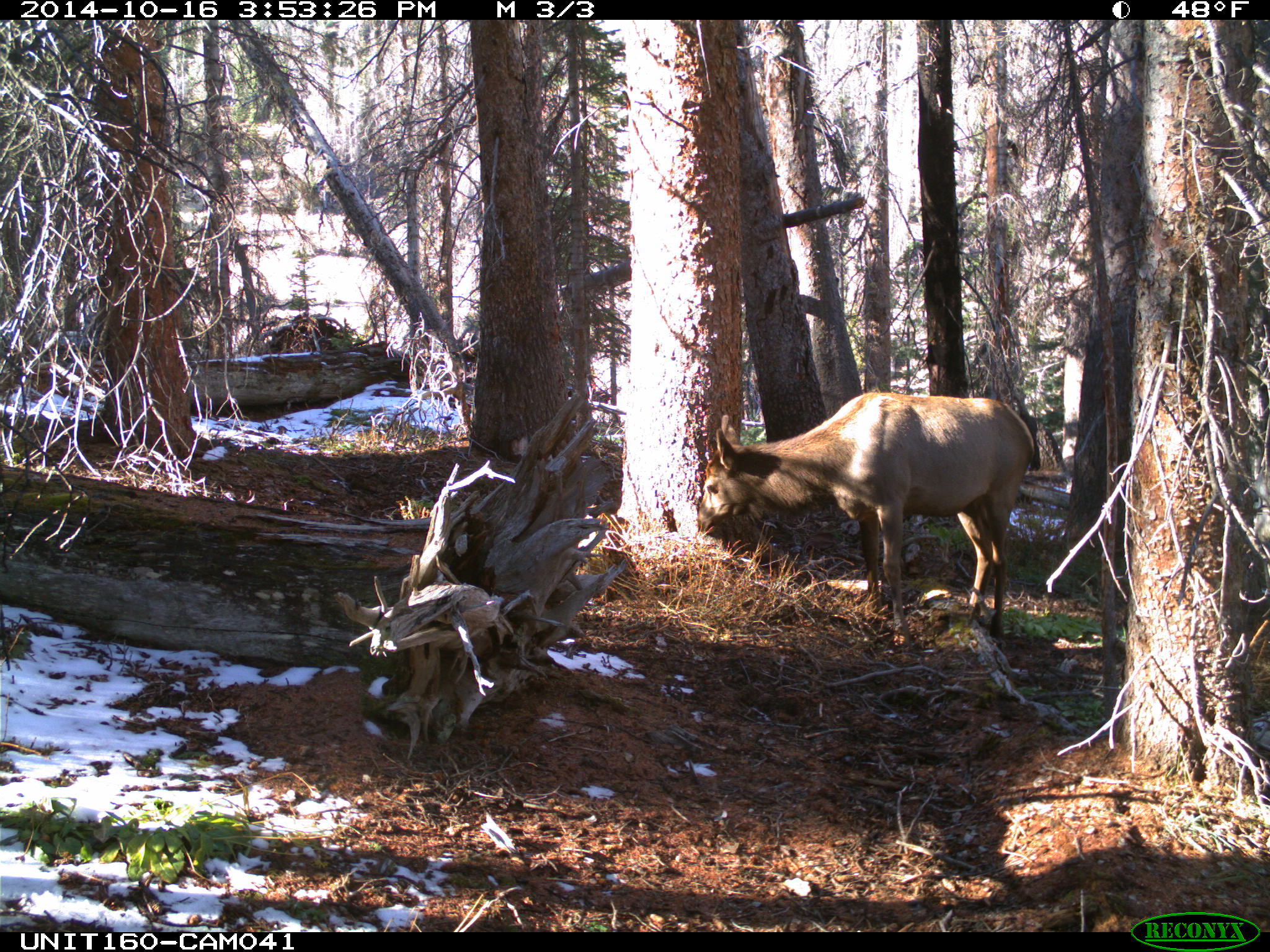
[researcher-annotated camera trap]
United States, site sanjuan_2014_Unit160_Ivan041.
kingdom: Animalia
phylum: Chordata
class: Mammalia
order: Artiodactyla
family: Cervidae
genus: Cervus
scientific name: Cervus elaphus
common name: red deer